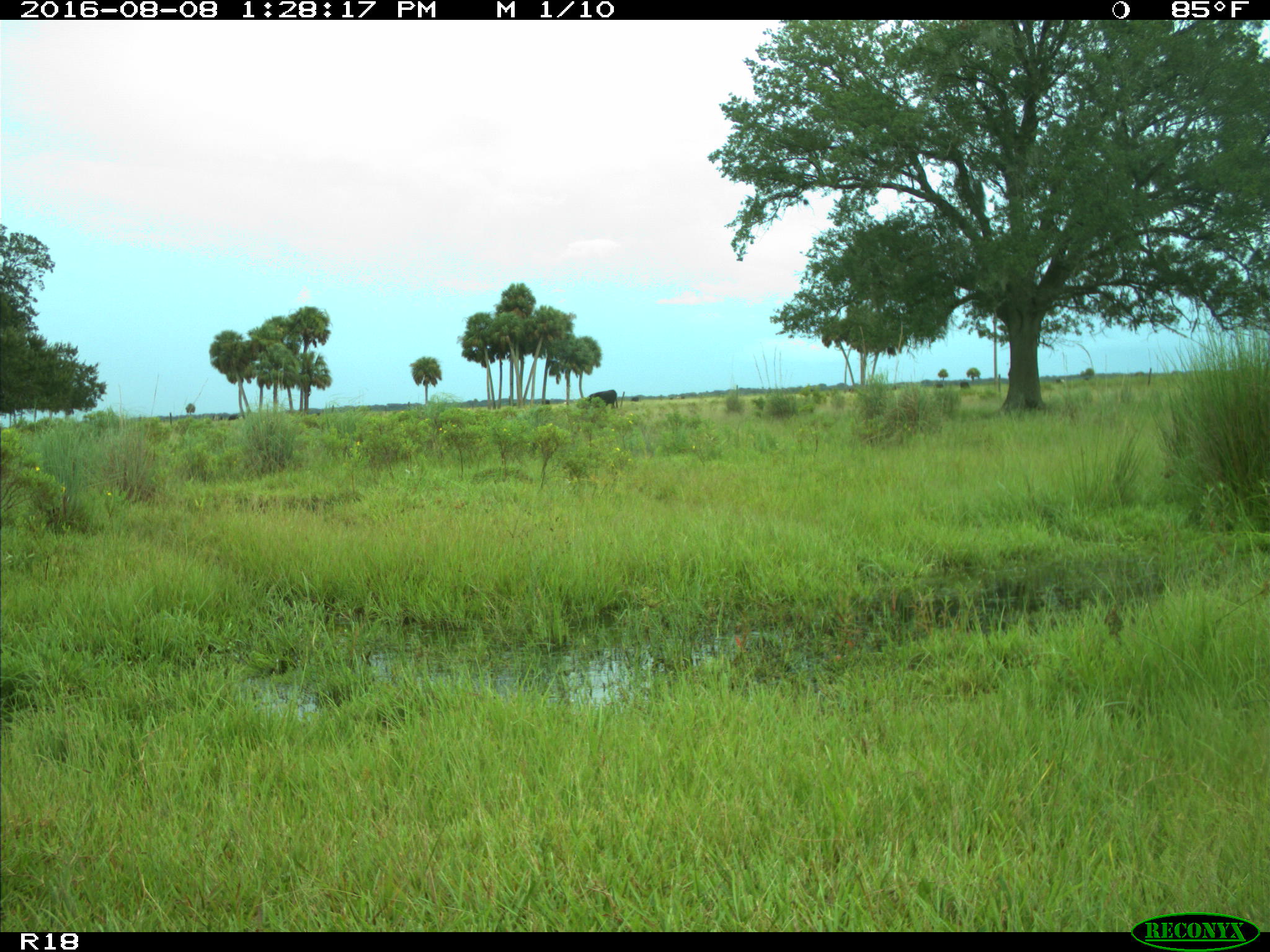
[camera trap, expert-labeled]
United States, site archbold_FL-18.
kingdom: Animalia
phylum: Chordata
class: Mammalia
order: Artiodactyla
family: Bovidae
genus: Bos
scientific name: Bos taurus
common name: domestic cow